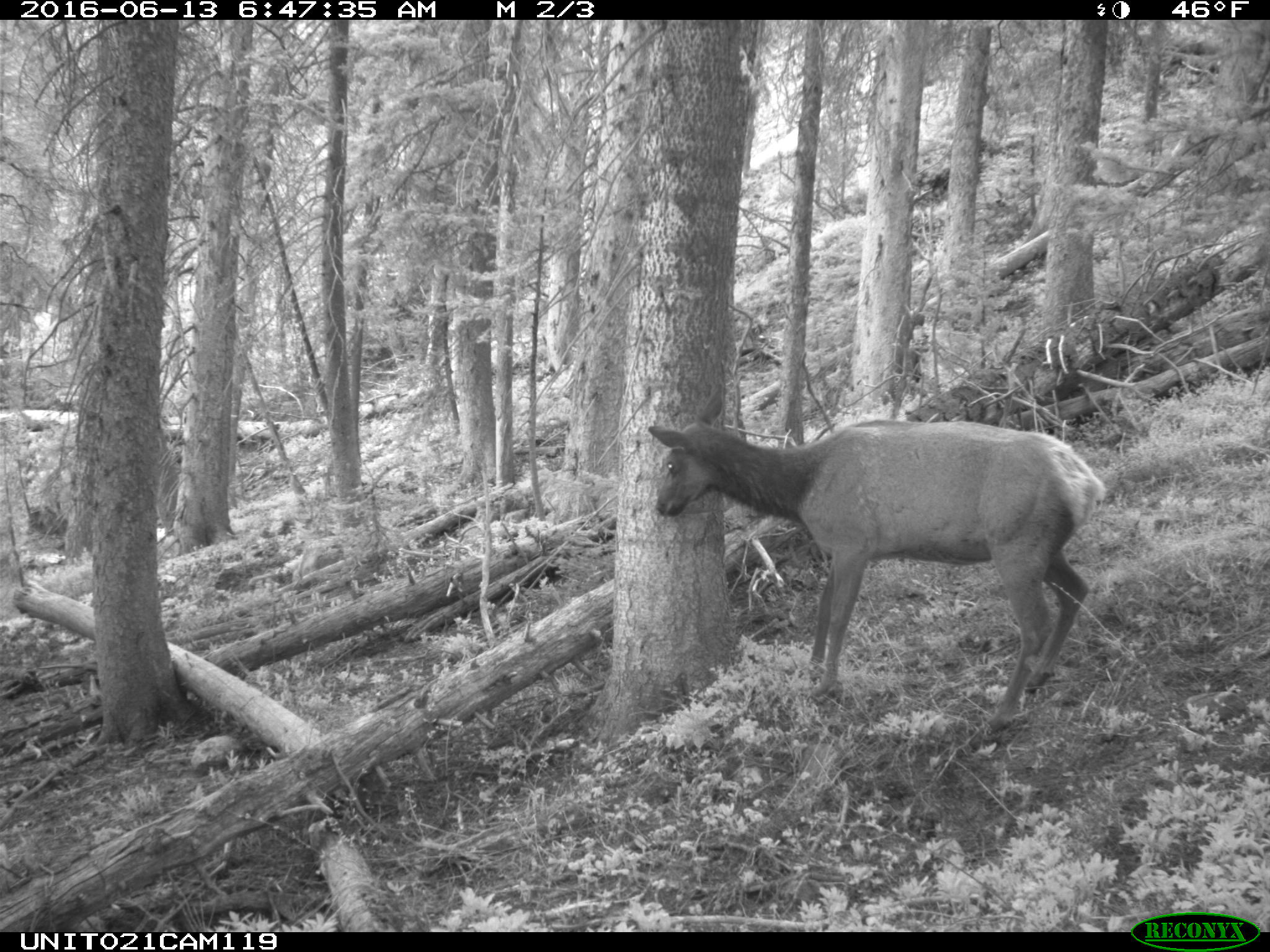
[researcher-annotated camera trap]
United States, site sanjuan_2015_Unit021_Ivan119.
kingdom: Animalia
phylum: Chordata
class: Mammalia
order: Artiodactyla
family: Cervidae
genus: Cervus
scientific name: Cervus elaphus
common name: red deer